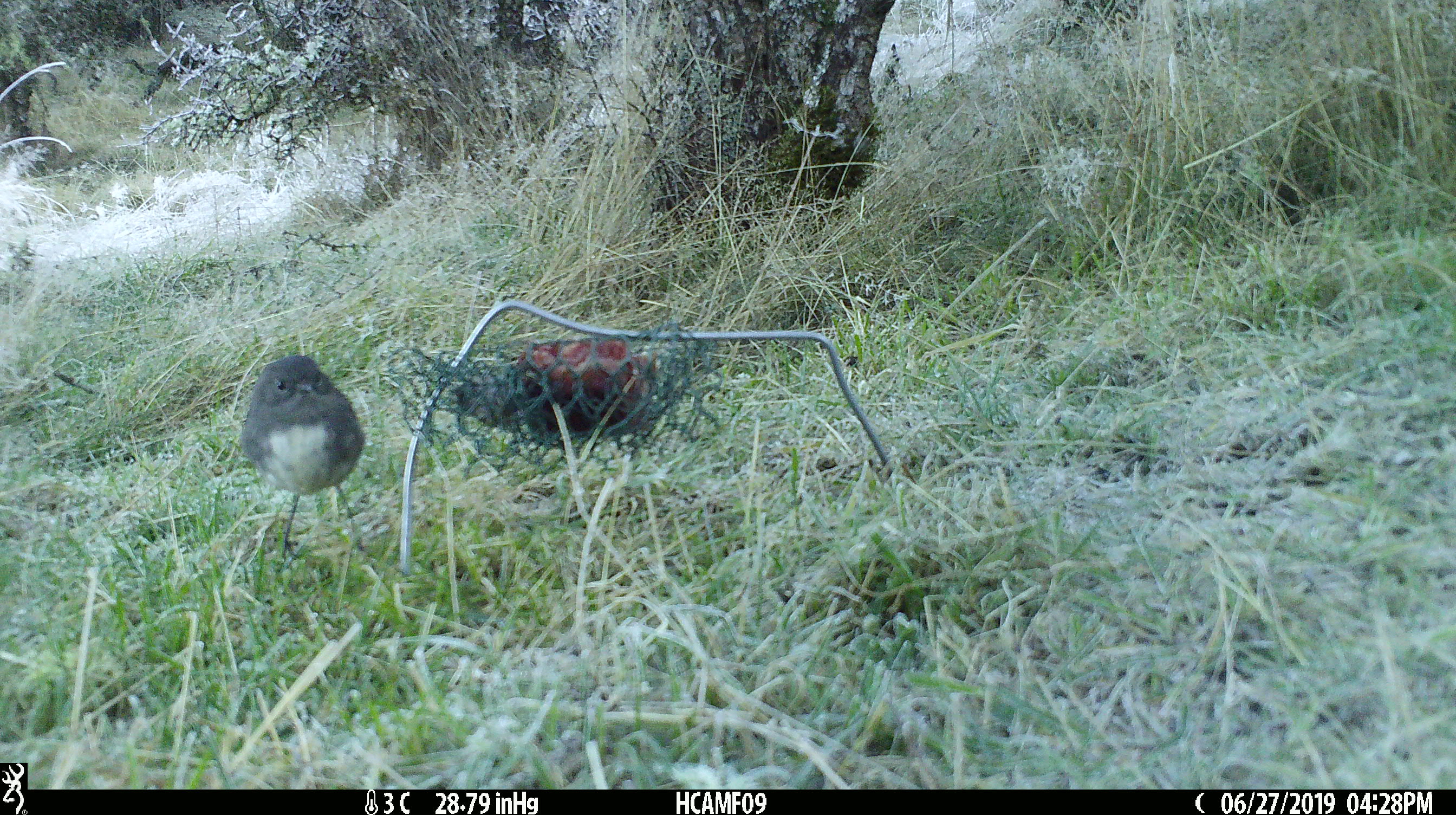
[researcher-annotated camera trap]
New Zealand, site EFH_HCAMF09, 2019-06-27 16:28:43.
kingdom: Animalia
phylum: Chordata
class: Aves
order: Passeriformes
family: Petroicidae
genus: Petroica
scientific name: Petroica australis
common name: new zealand robin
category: robin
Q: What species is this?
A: Robin (new zealand robin) (Petroica australis).